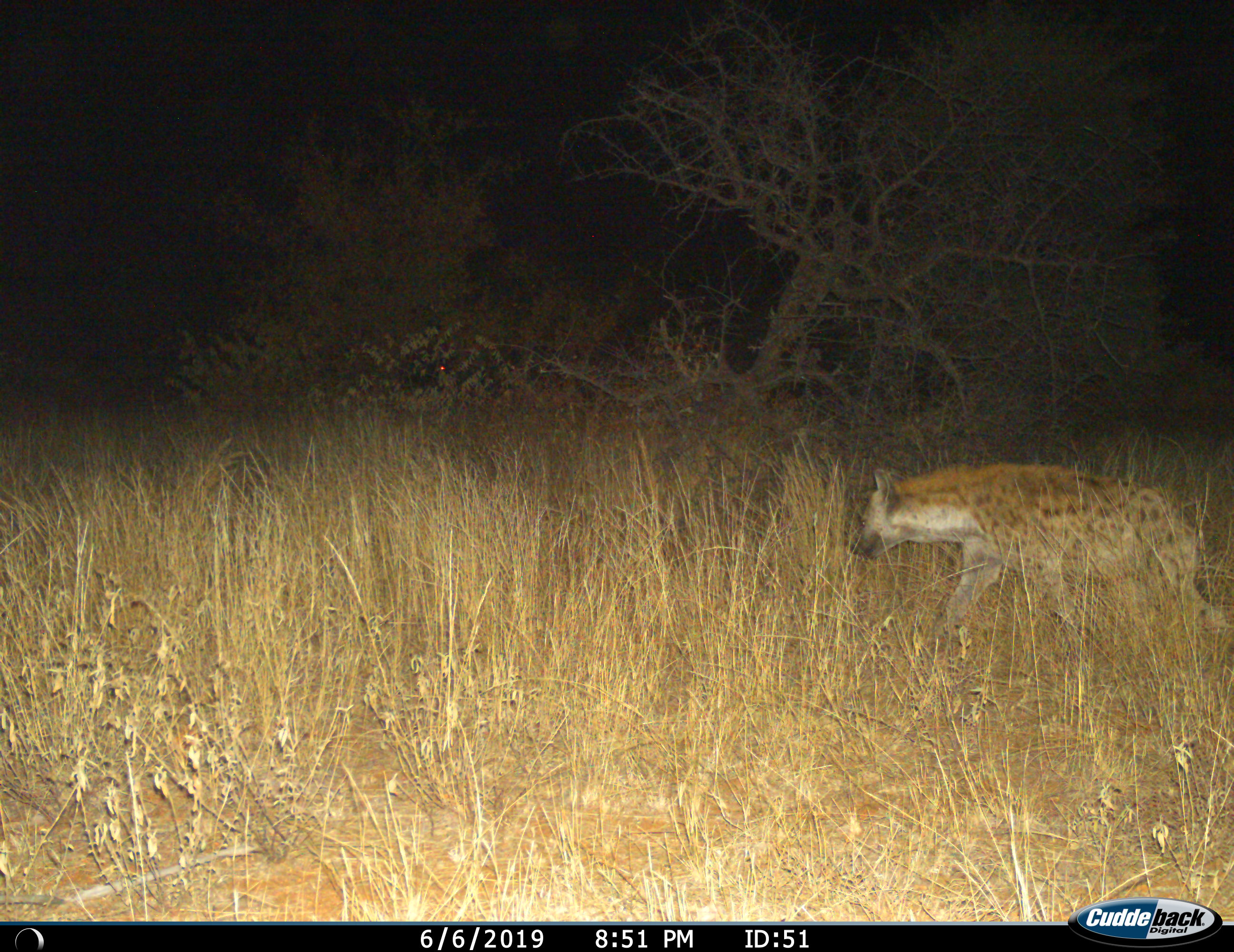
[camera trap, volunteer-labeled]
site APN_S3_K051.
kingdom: Animalia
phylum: Chordata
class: Mammalia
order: Carnivora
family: Hyaenidae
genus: Crocuta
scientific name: Crocuta crocuta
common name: spotted hyena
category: hyenaspotted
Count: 1.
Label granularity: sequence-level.